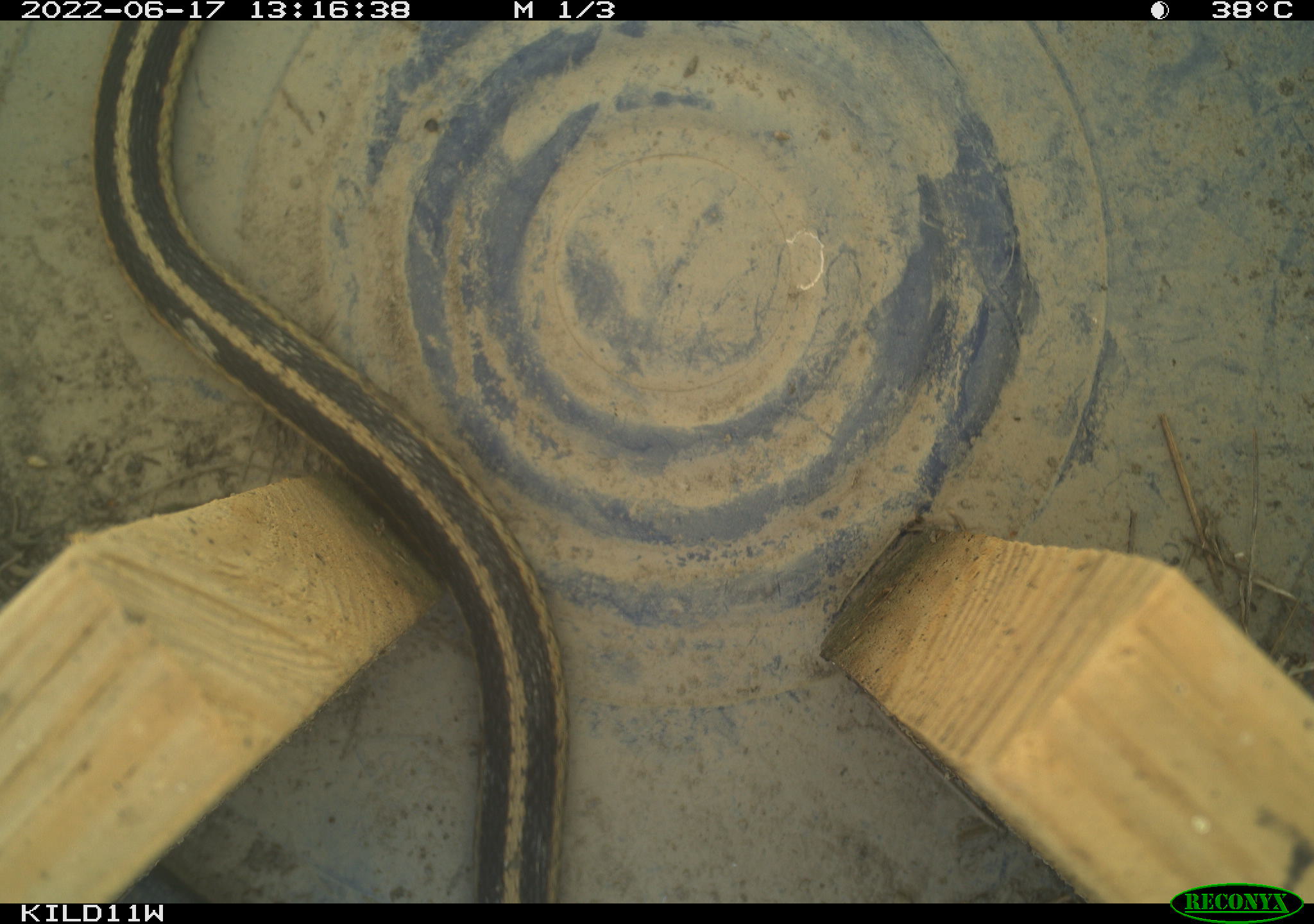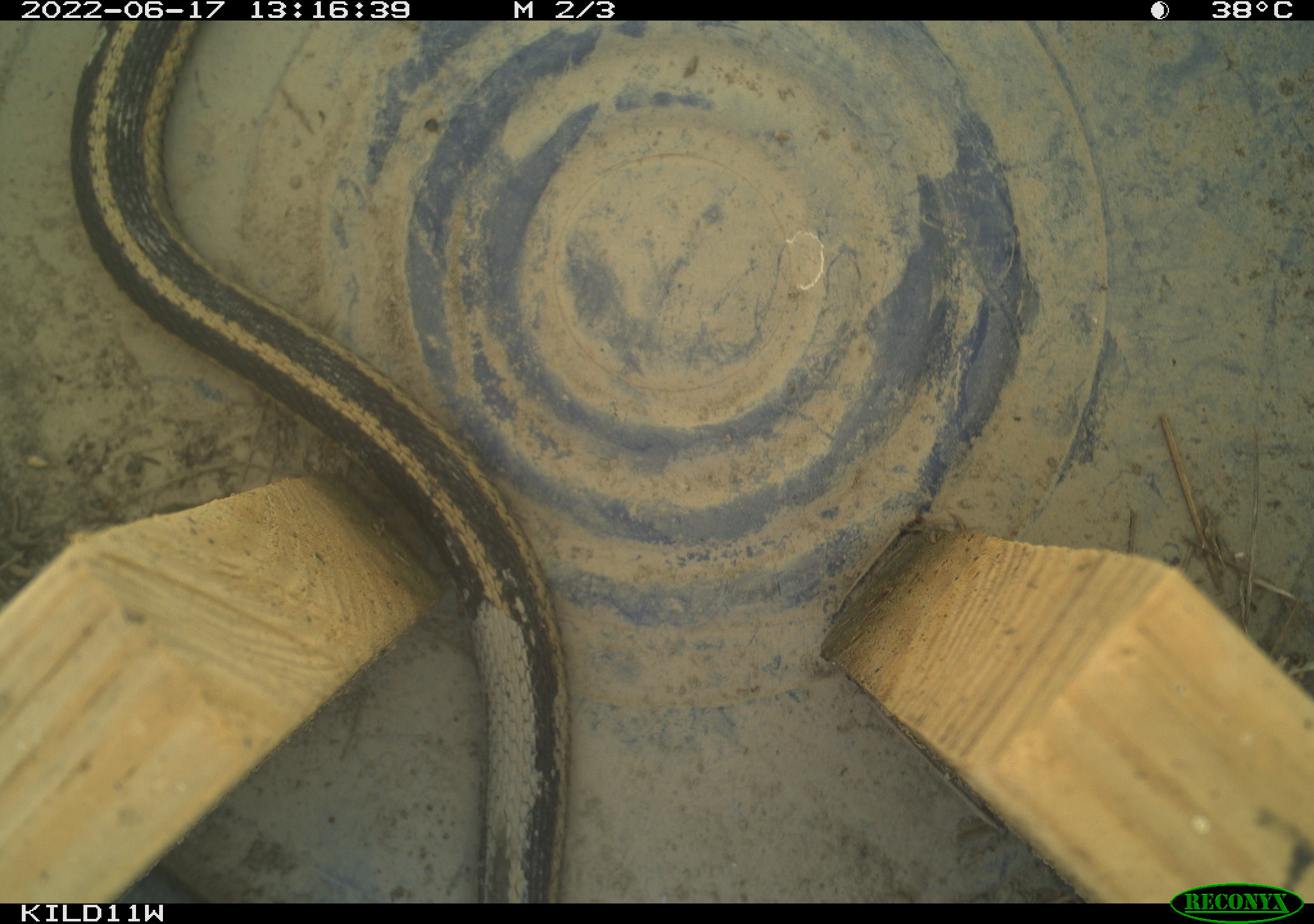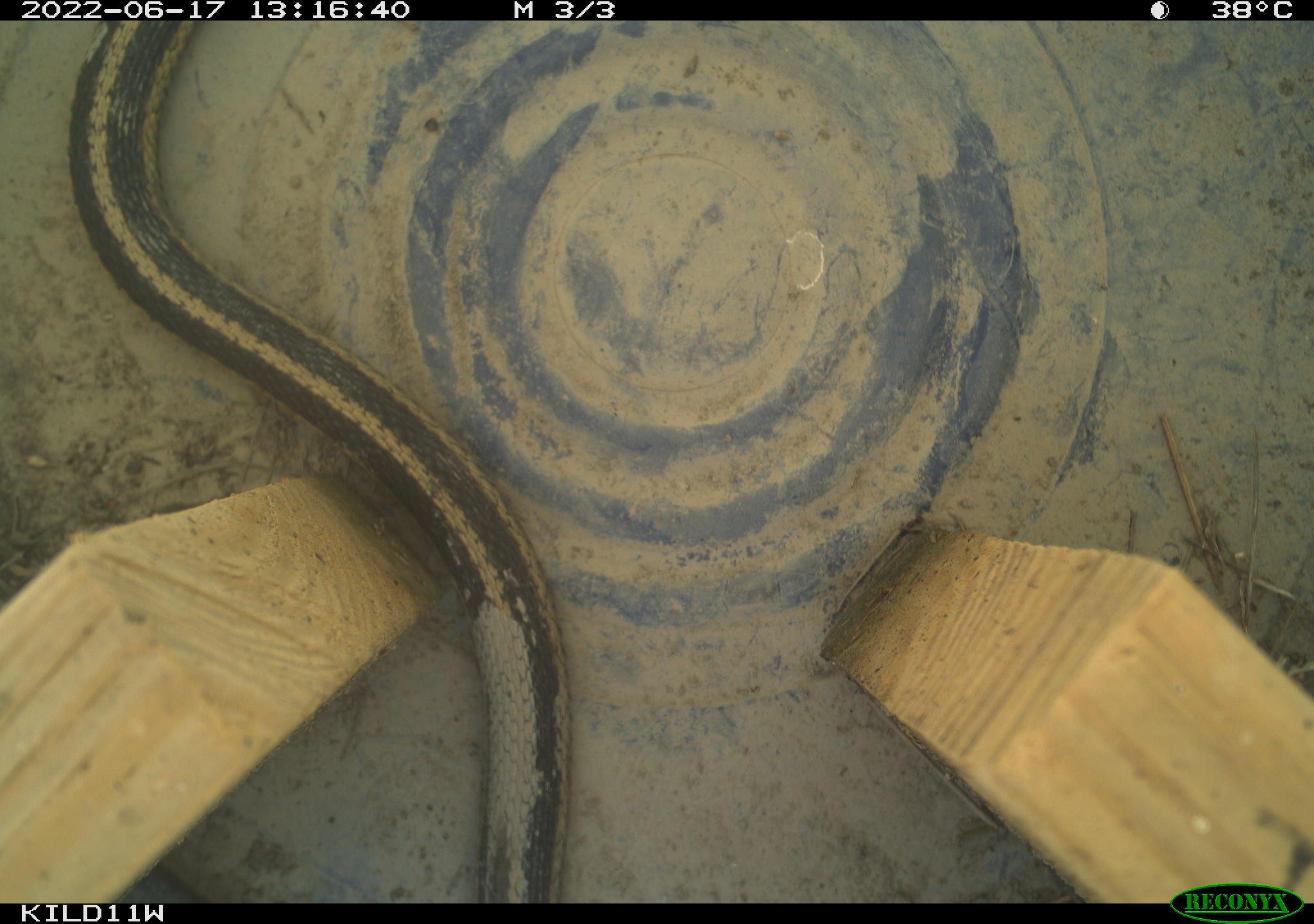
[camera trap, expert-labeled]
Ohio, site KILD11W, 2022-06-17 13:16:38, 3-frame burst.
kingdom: Animalia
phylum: Chordata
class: Reptilia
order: Squamata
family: Colubridae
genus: Thamnophis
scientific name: Thamnophis sirtalis sirtalis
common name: eastern gartersnake